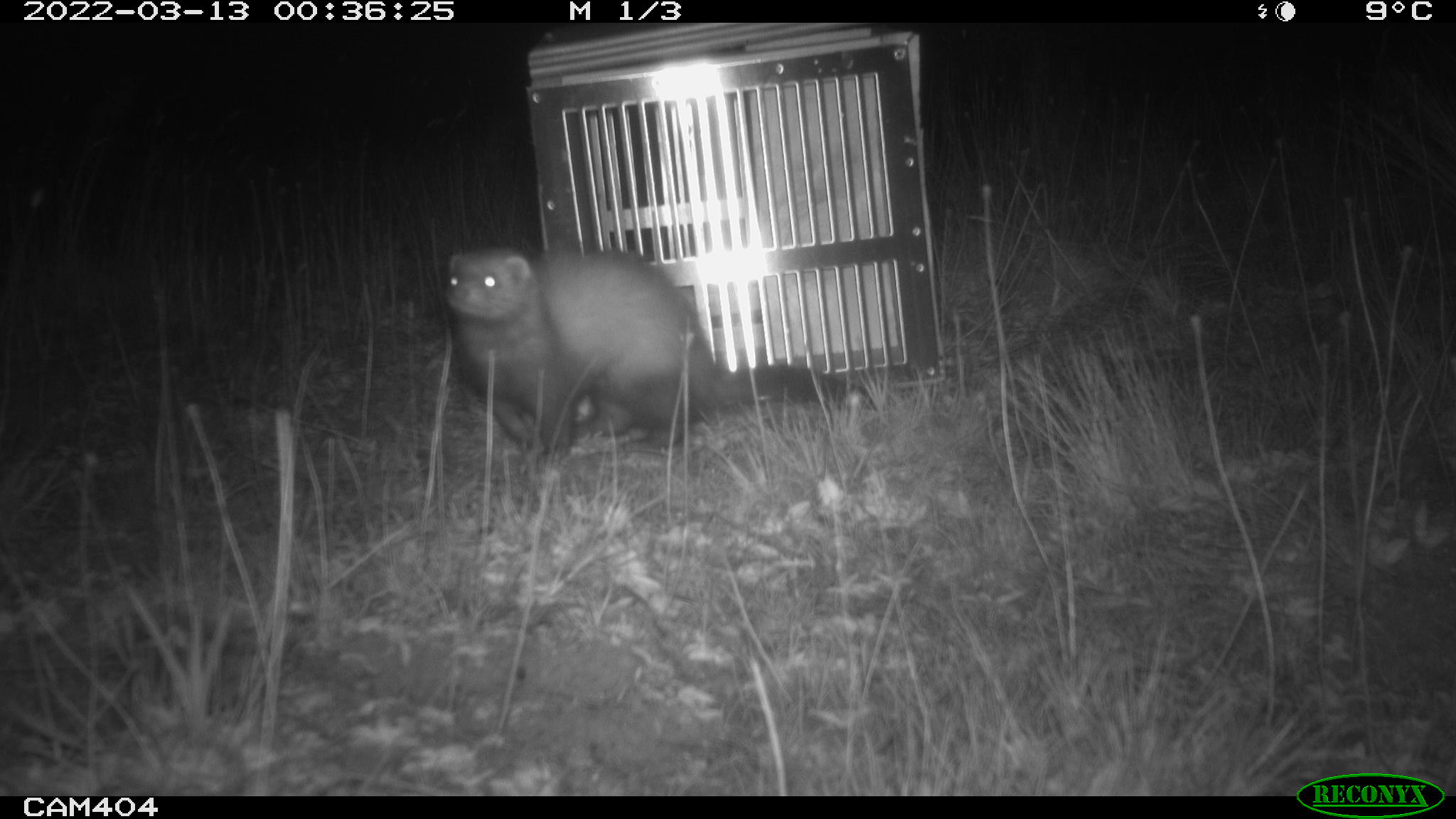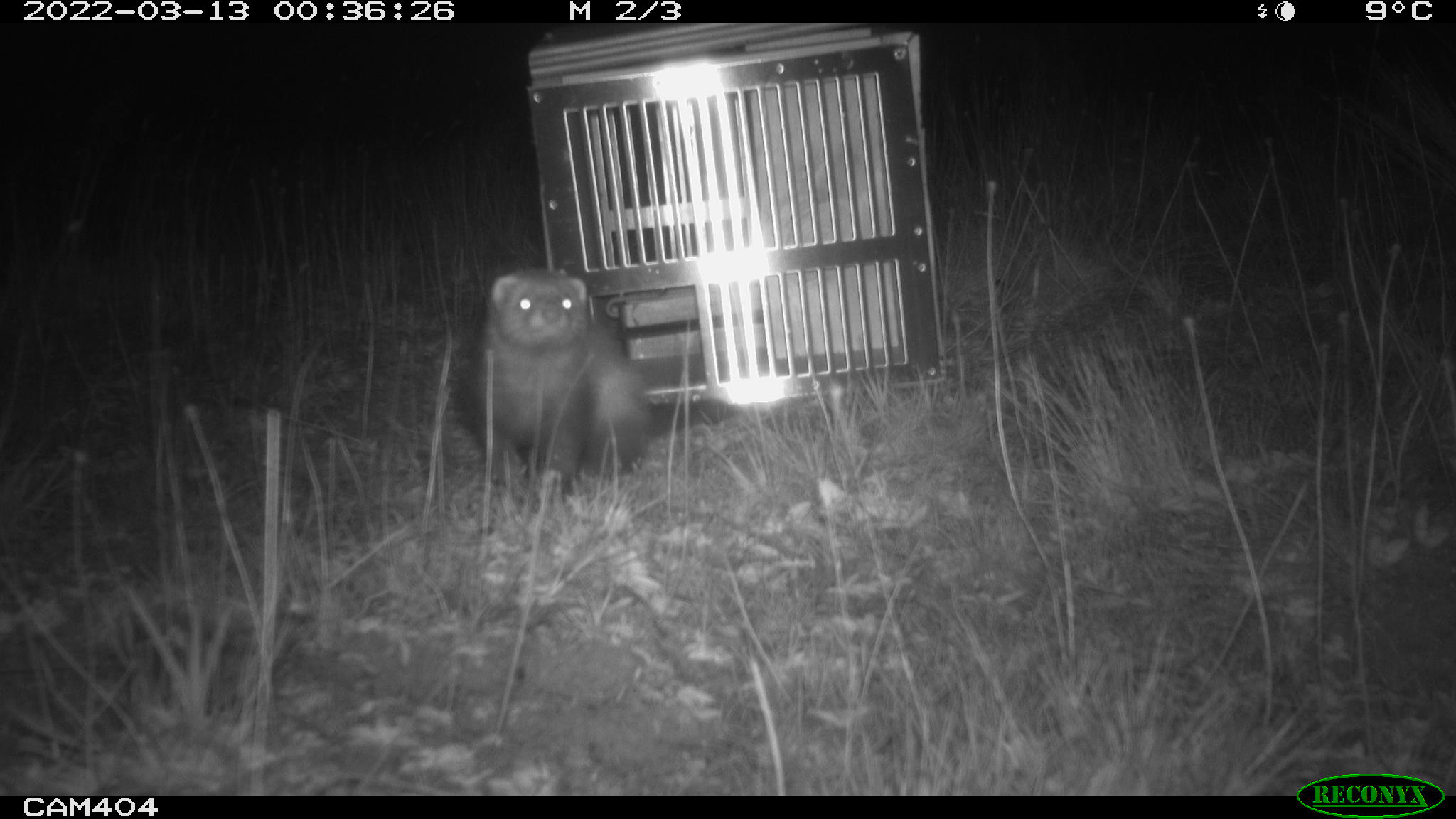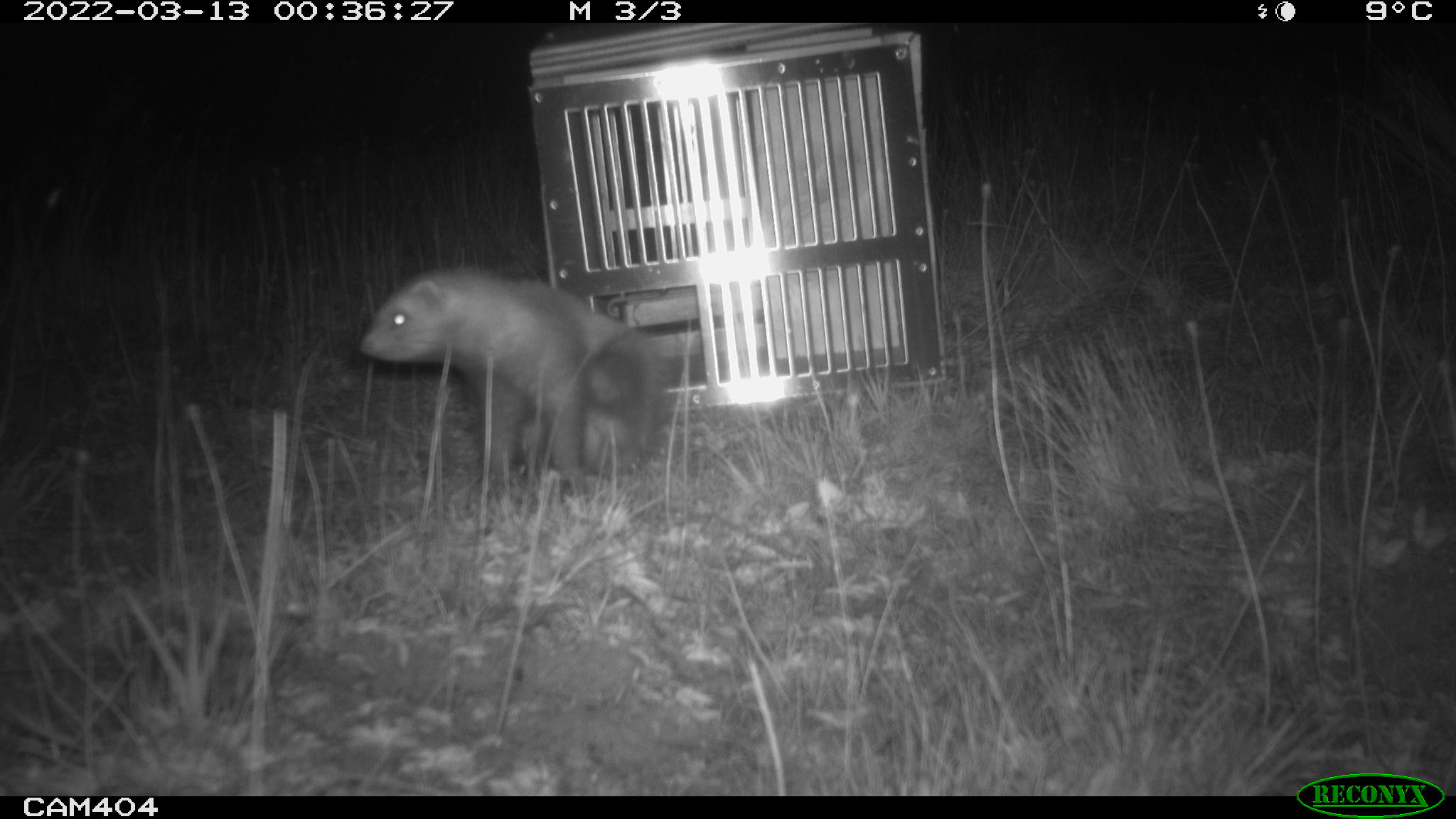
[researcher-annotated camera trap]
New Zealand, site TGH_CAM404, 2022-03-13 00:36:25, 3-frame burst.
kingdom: Animalia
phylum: Chordata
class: Mammalia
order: Carnivora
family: Mustelidae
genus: Mustela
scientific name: Mustela furo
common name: ferret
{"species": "ferret (Mustela furo)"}